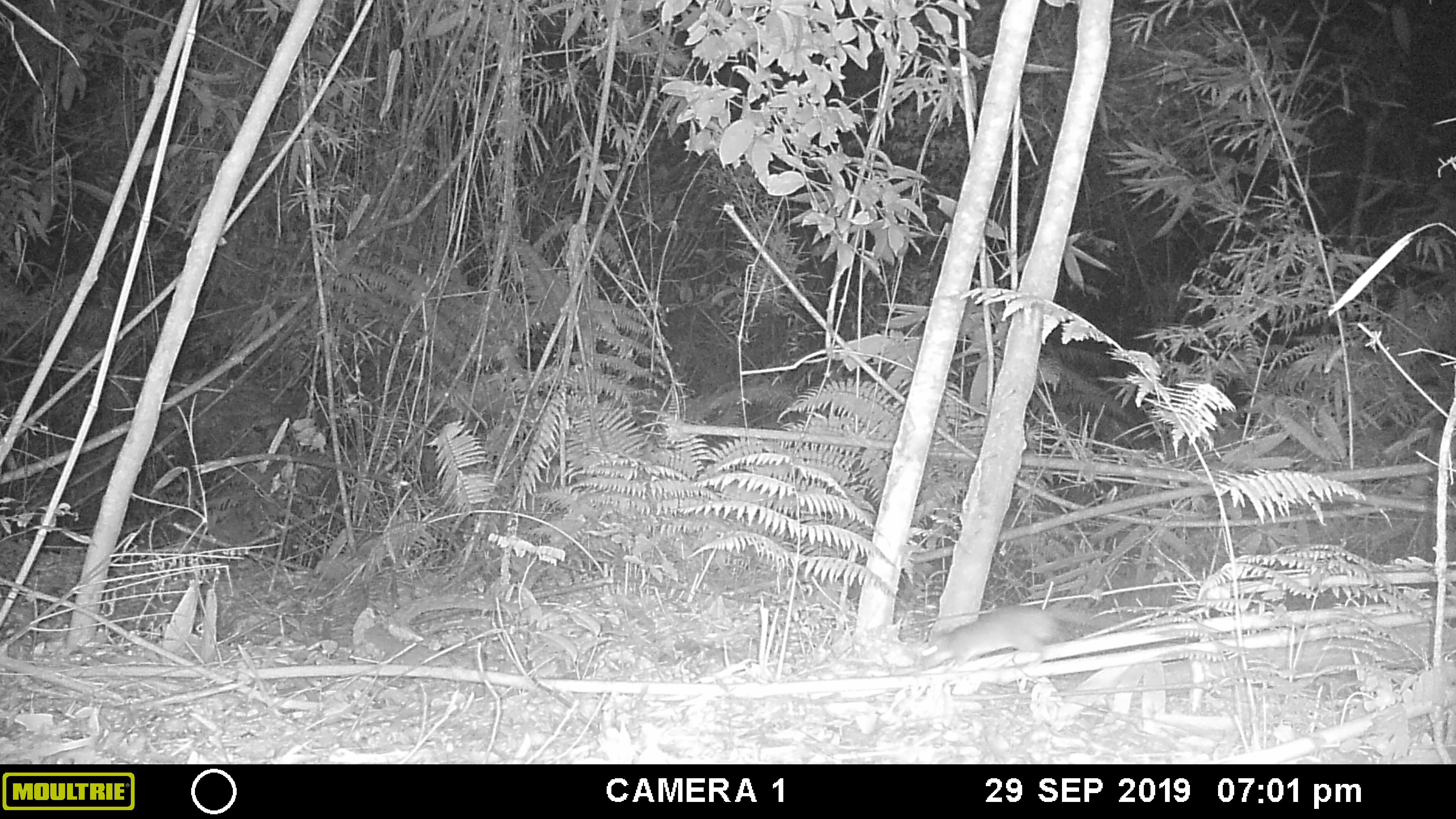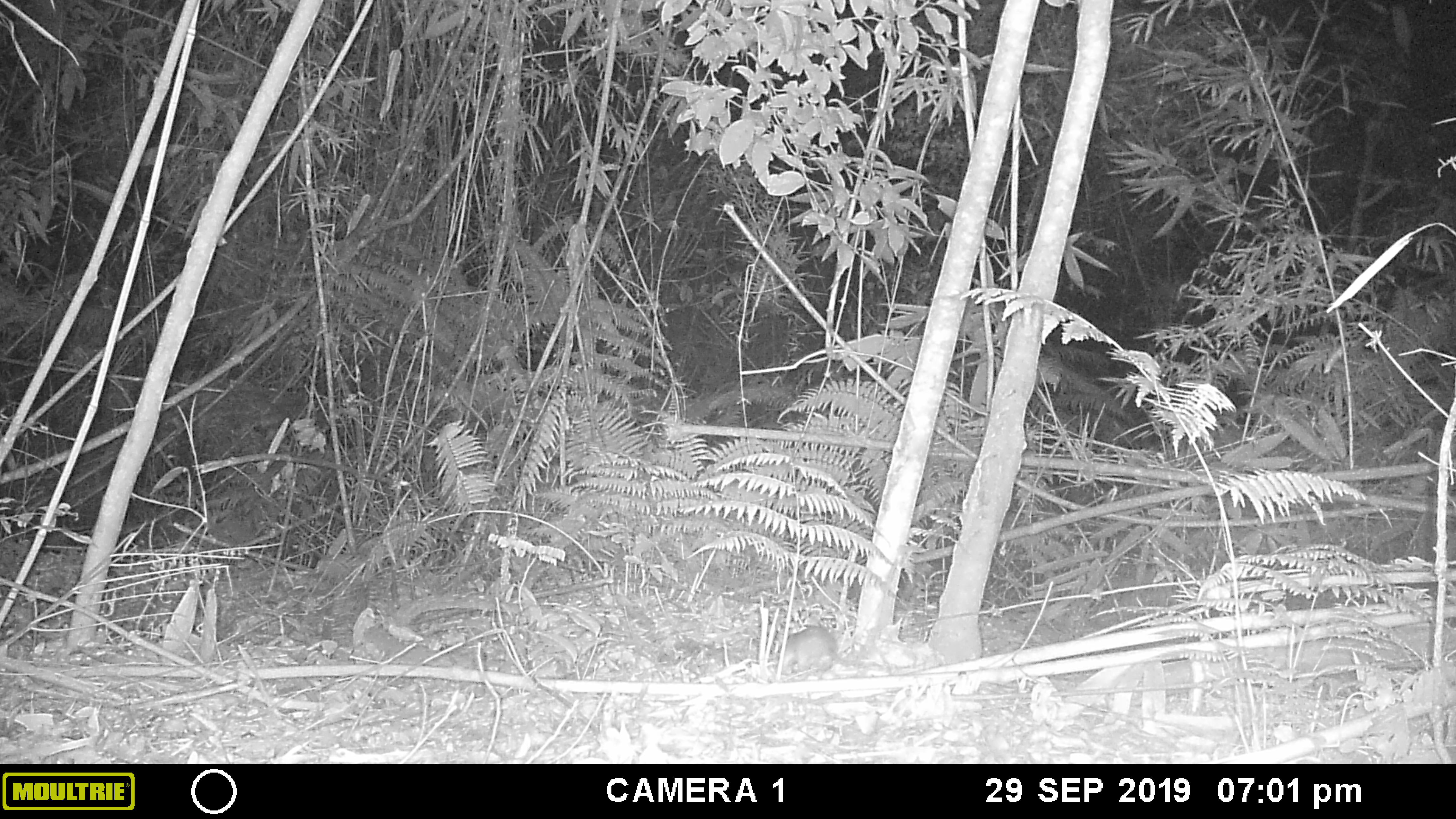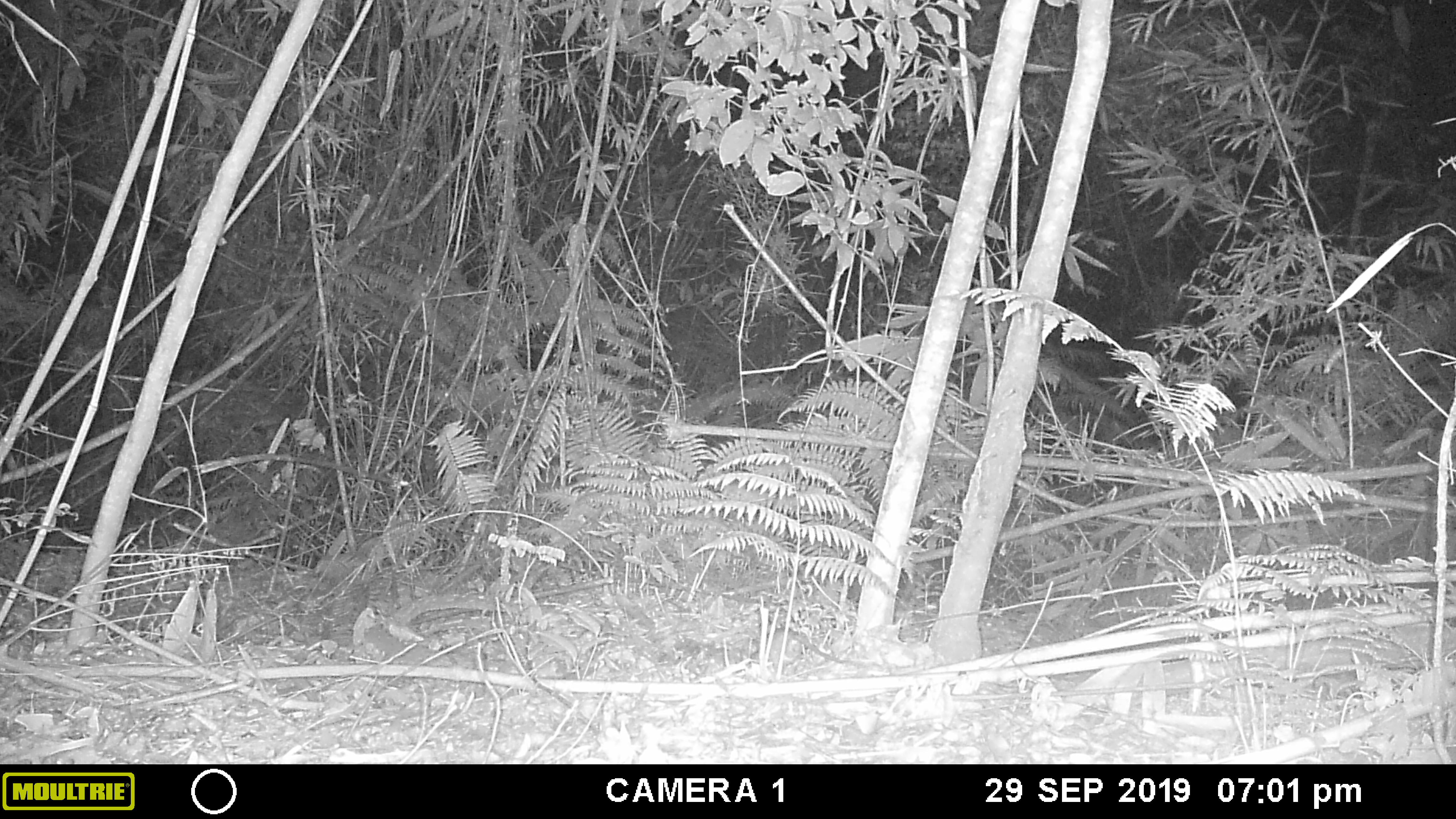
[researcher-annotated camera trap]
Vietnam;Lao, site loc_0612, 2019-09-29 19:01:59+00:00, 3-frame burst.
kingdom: Animalia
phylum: Chordata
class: Mammalia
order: Rodentia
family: Muridae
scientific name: Muridae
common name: old-world mice and rats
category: unidentified murid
Unidentified murid (old-world mice and rats) (Muridae). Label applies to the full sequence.